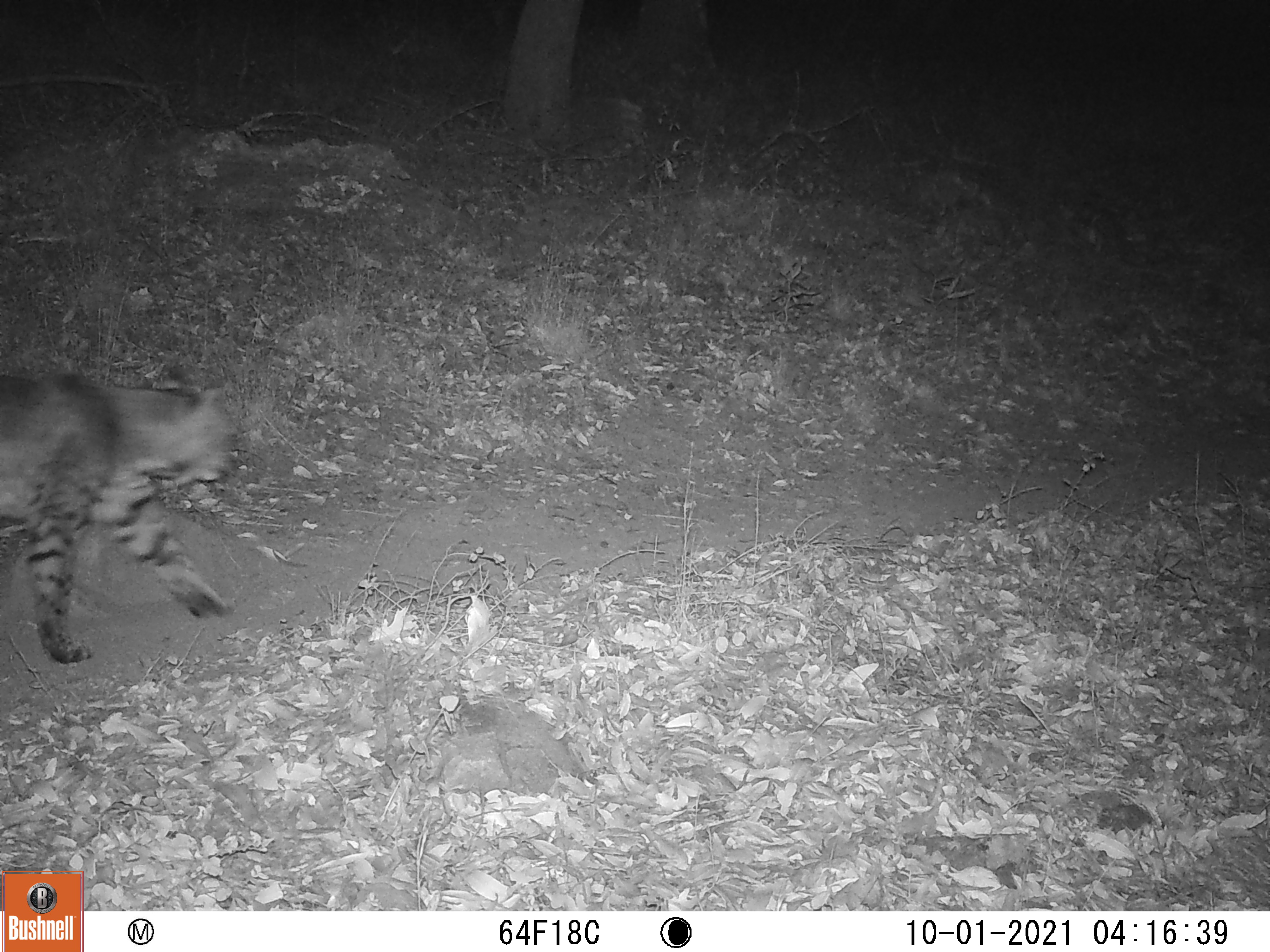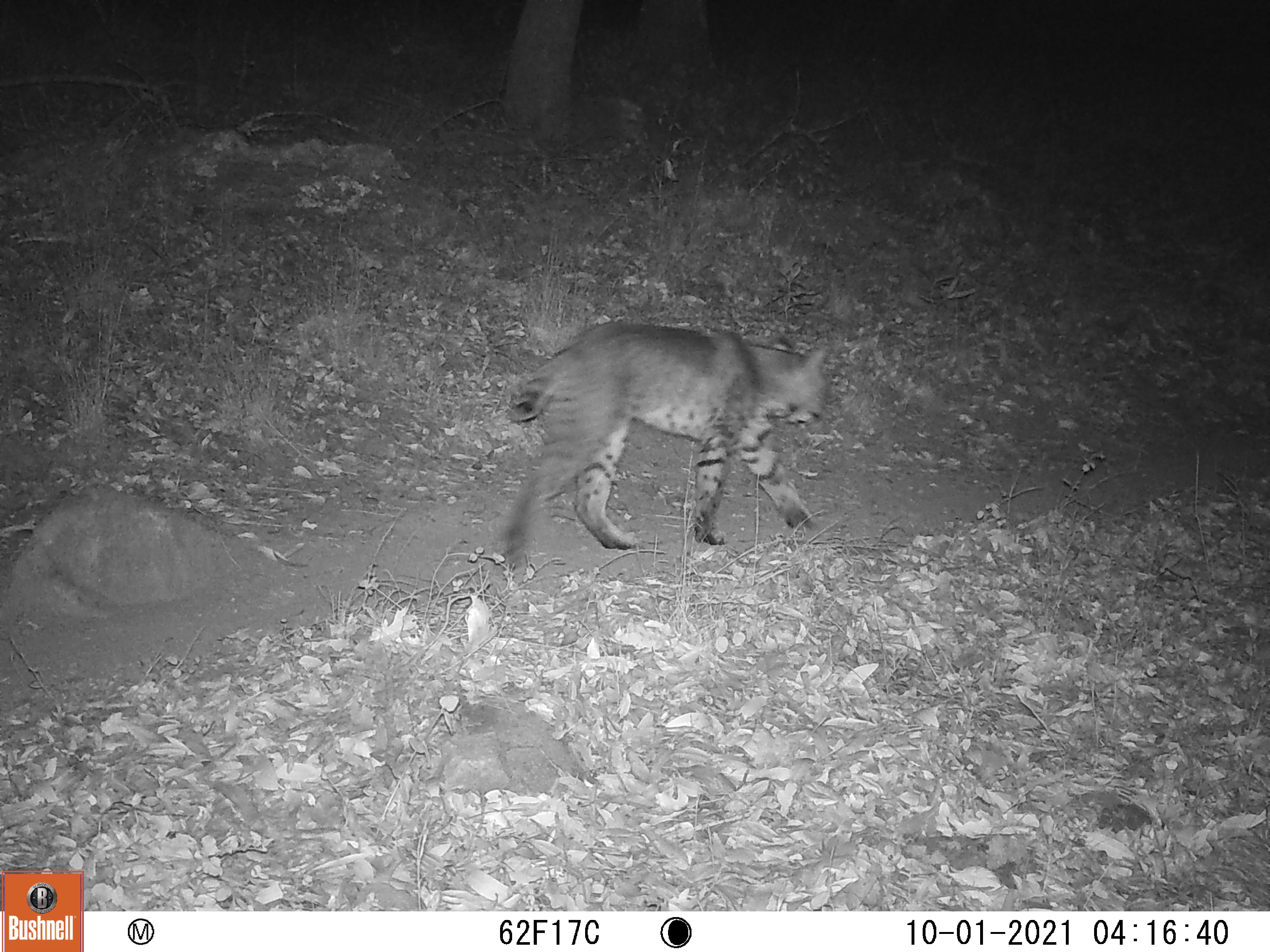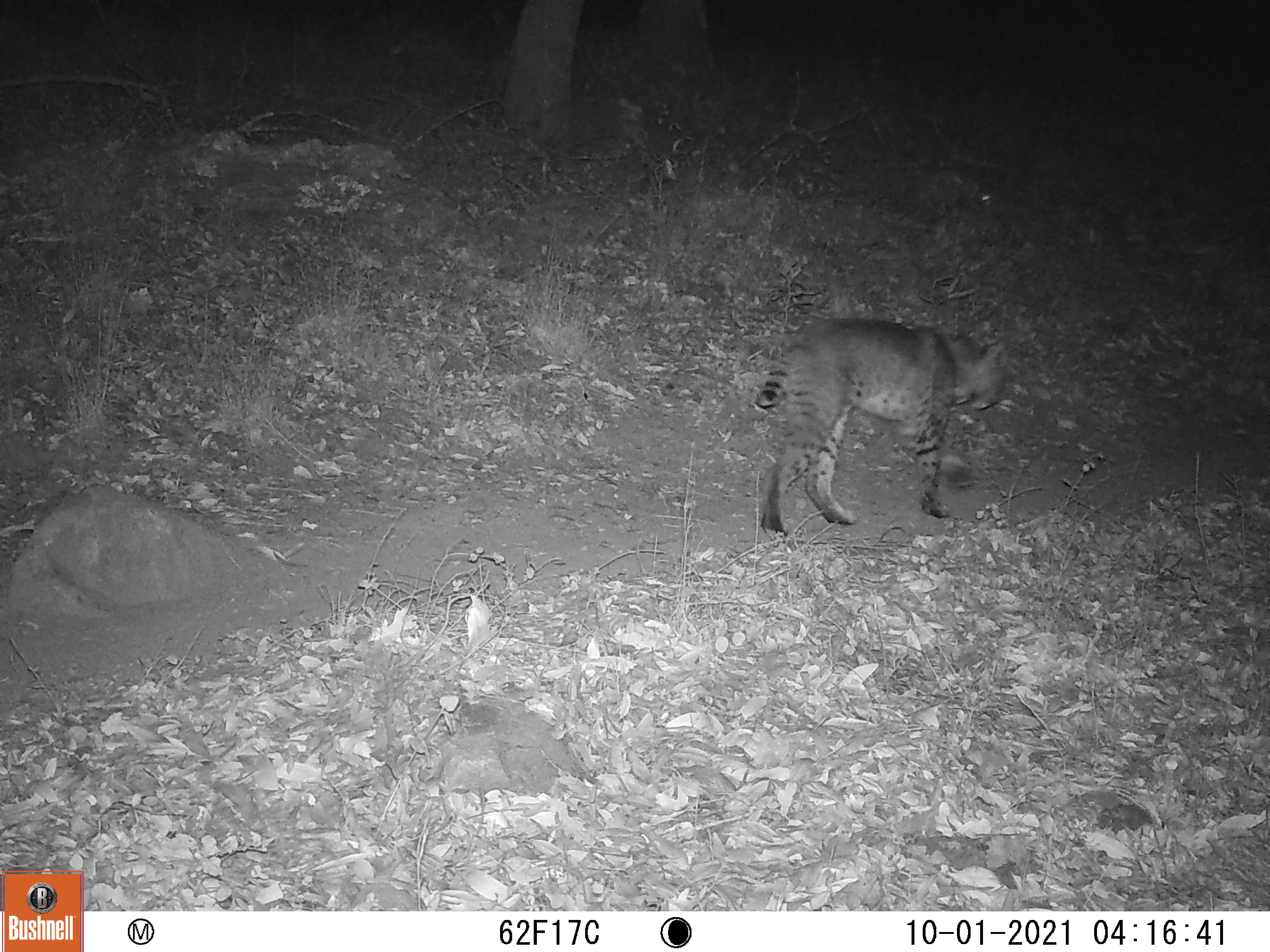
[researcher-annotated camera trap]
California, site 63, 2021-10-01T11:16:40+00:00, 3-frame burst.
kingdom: Animalia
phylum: Chordata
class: Mammalia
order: Carnivora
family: Felidae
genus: Lynx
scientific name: Lynx rufus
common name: bobcat